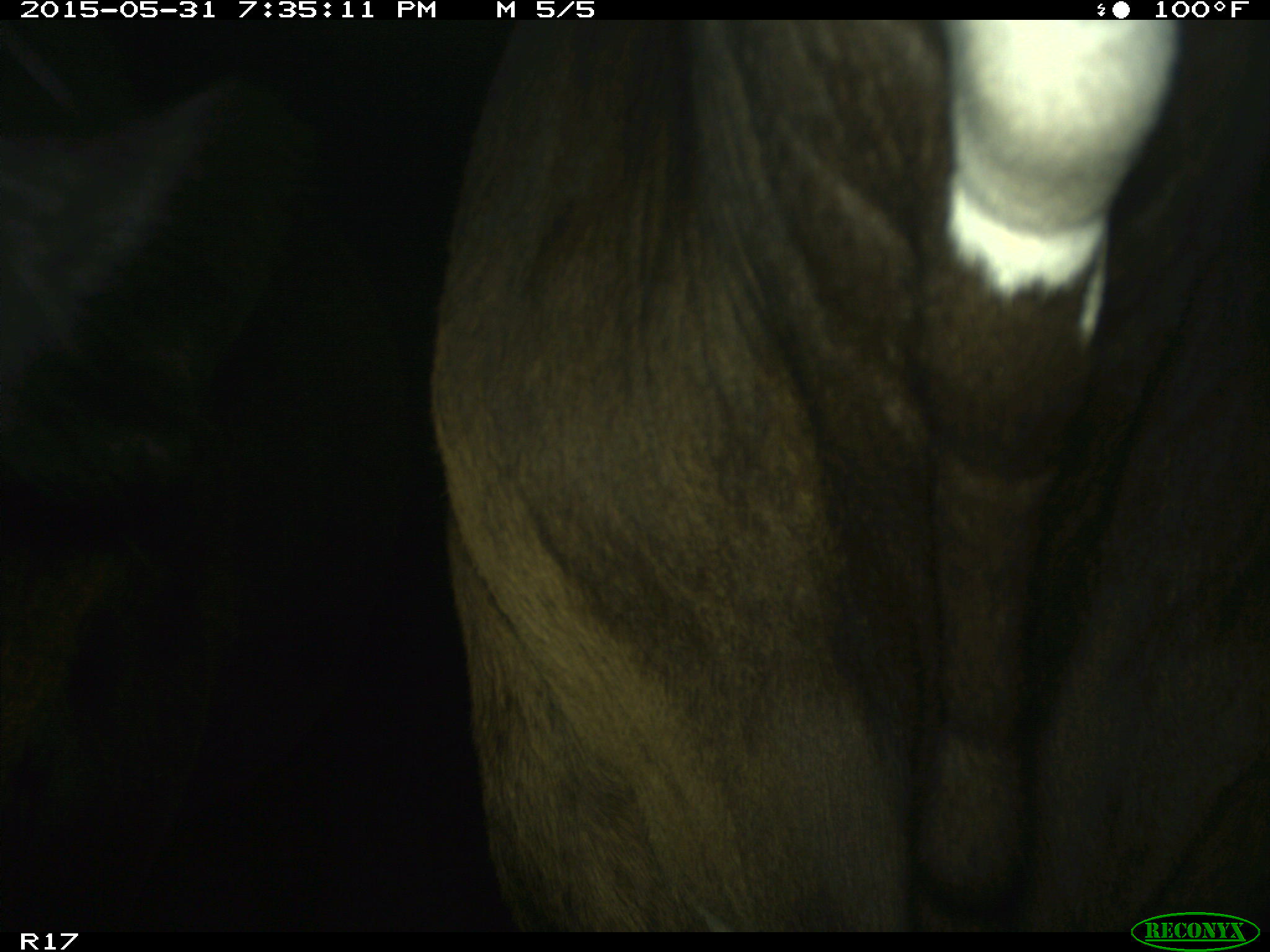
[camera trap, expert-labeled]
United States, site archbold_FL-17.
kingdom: Animalia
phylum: Chordata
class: Mammalia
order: Artiodactyla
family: Bovidae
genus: Bos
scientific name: Bos taurus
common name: domestic cow